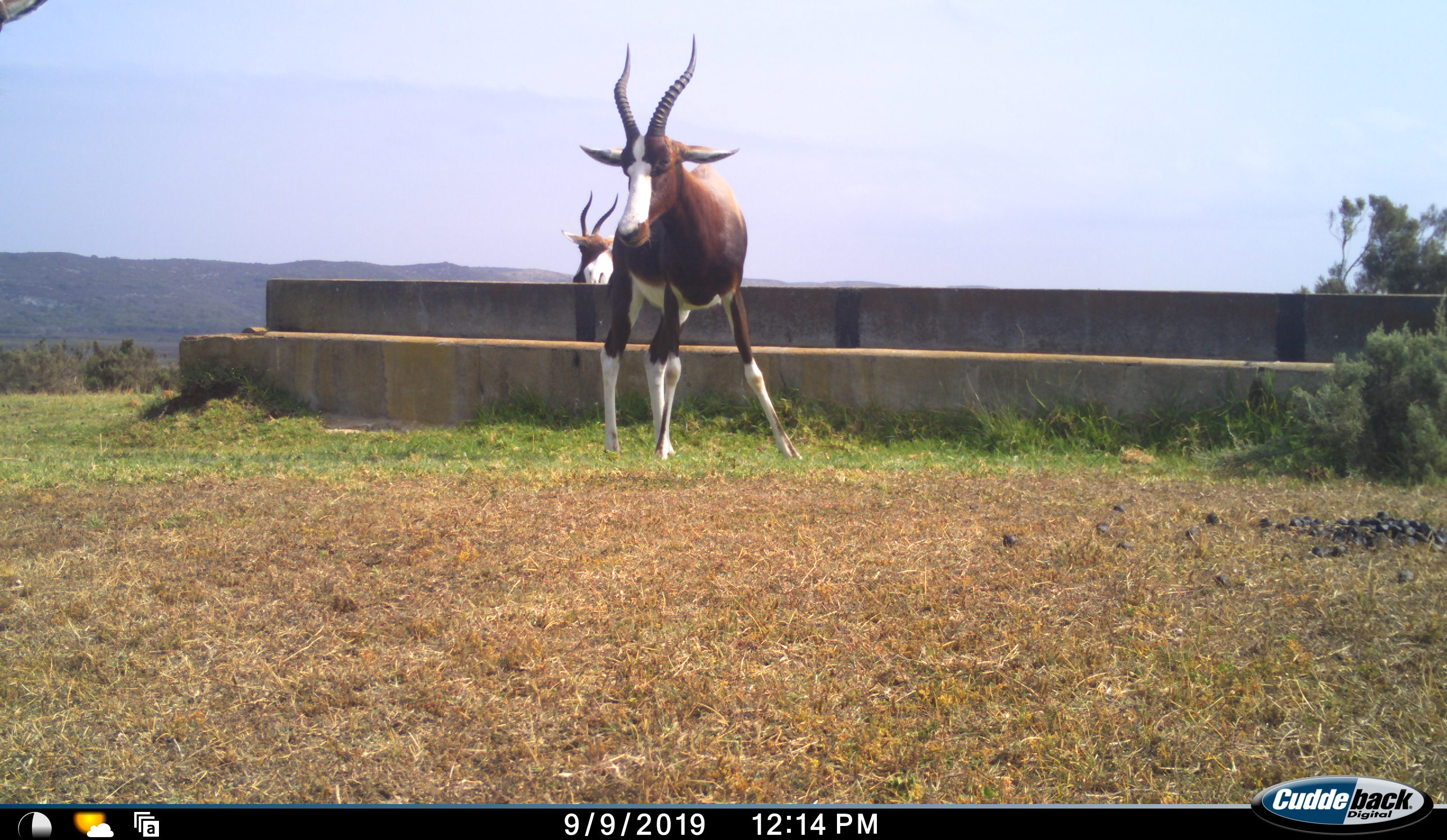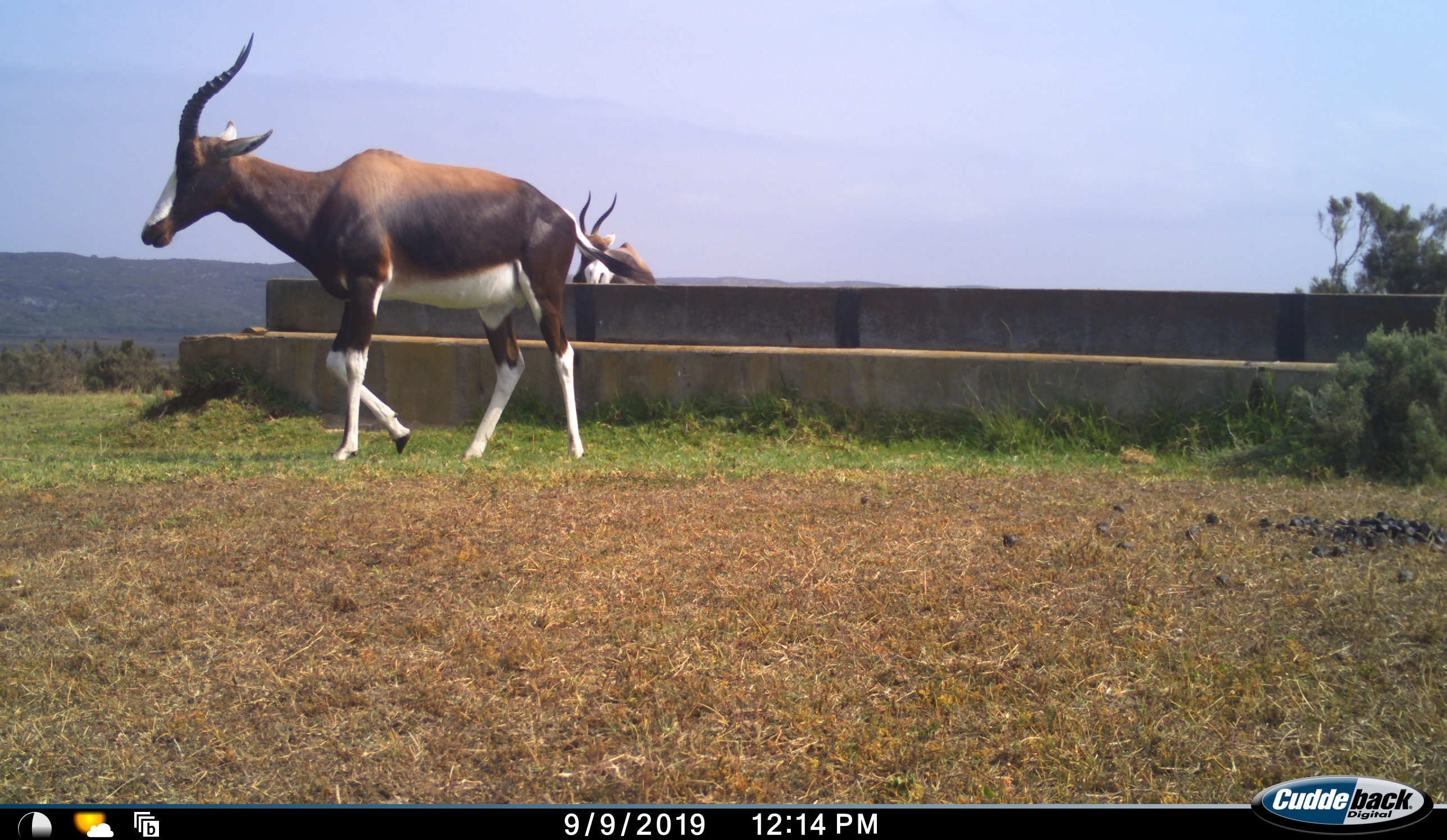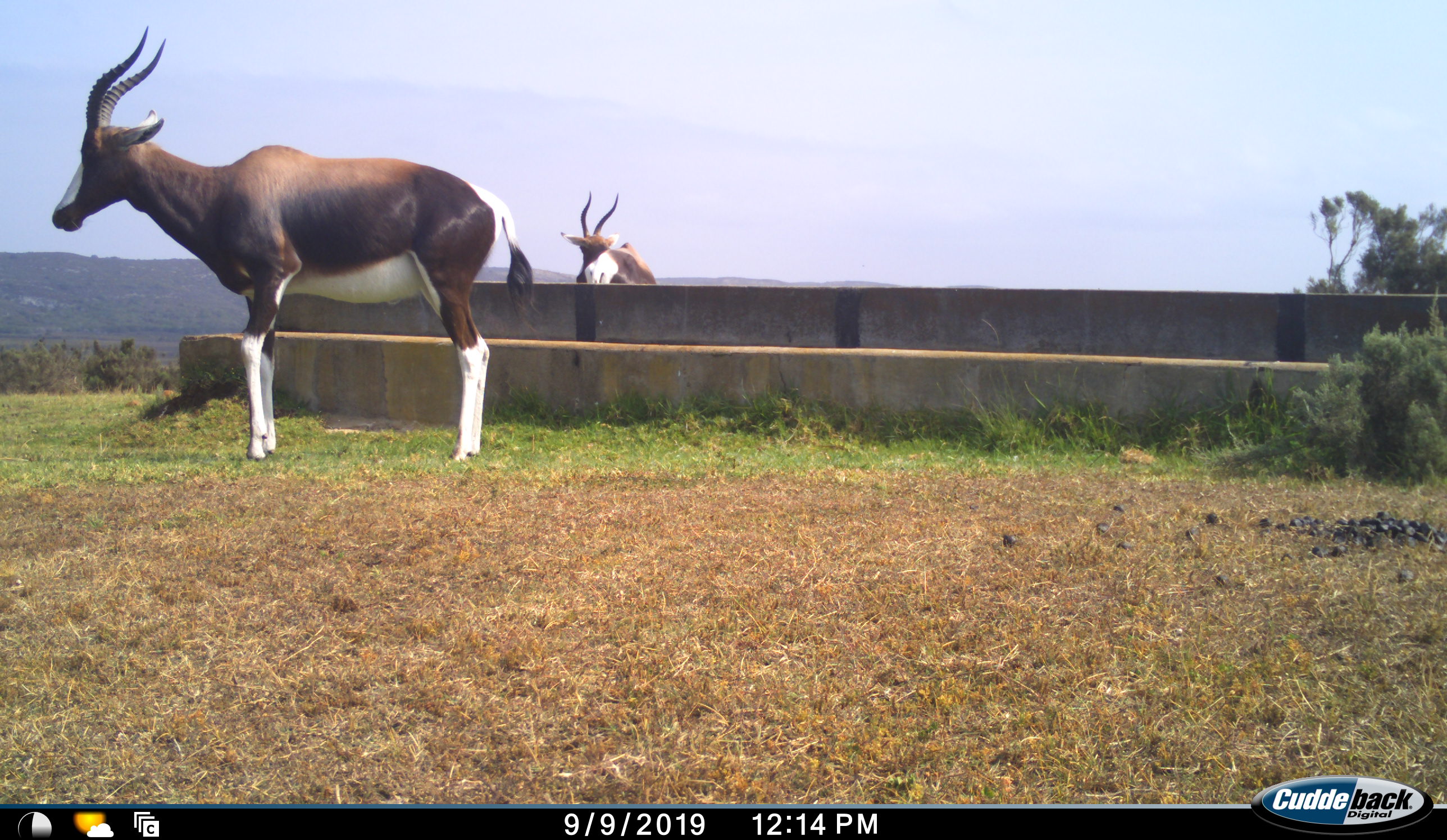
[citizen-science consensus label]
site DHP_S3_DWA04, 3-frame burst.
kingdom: Animalia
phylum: Chordata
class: Mammalia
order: Artiodactyla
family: Bovidae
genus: Damaliscus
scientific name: Damaliscus pygargus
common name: bontebok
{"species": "bontebok (Damaliscus pygargus)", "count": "3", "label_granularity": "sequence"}